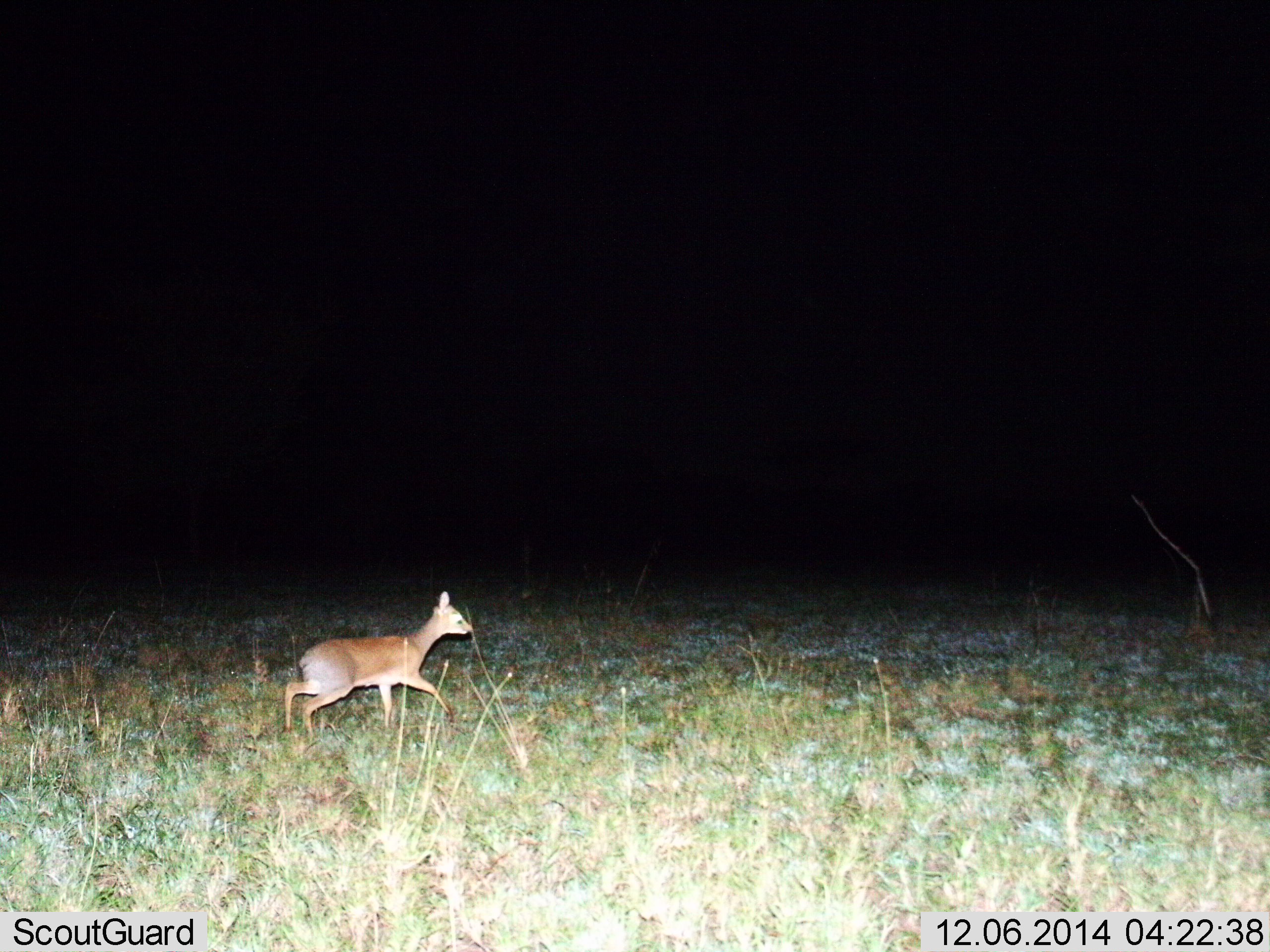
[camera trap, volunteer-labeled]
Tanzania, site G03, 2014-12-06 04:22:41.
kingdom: Animalia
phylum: Chordata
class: Mammalia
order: Artiodactyla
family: Bovidae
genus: Madoqua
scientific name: Madoqua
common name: dikdik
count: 1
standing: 0%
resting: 0%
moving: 100%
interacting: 0%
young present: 10%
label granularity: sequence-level